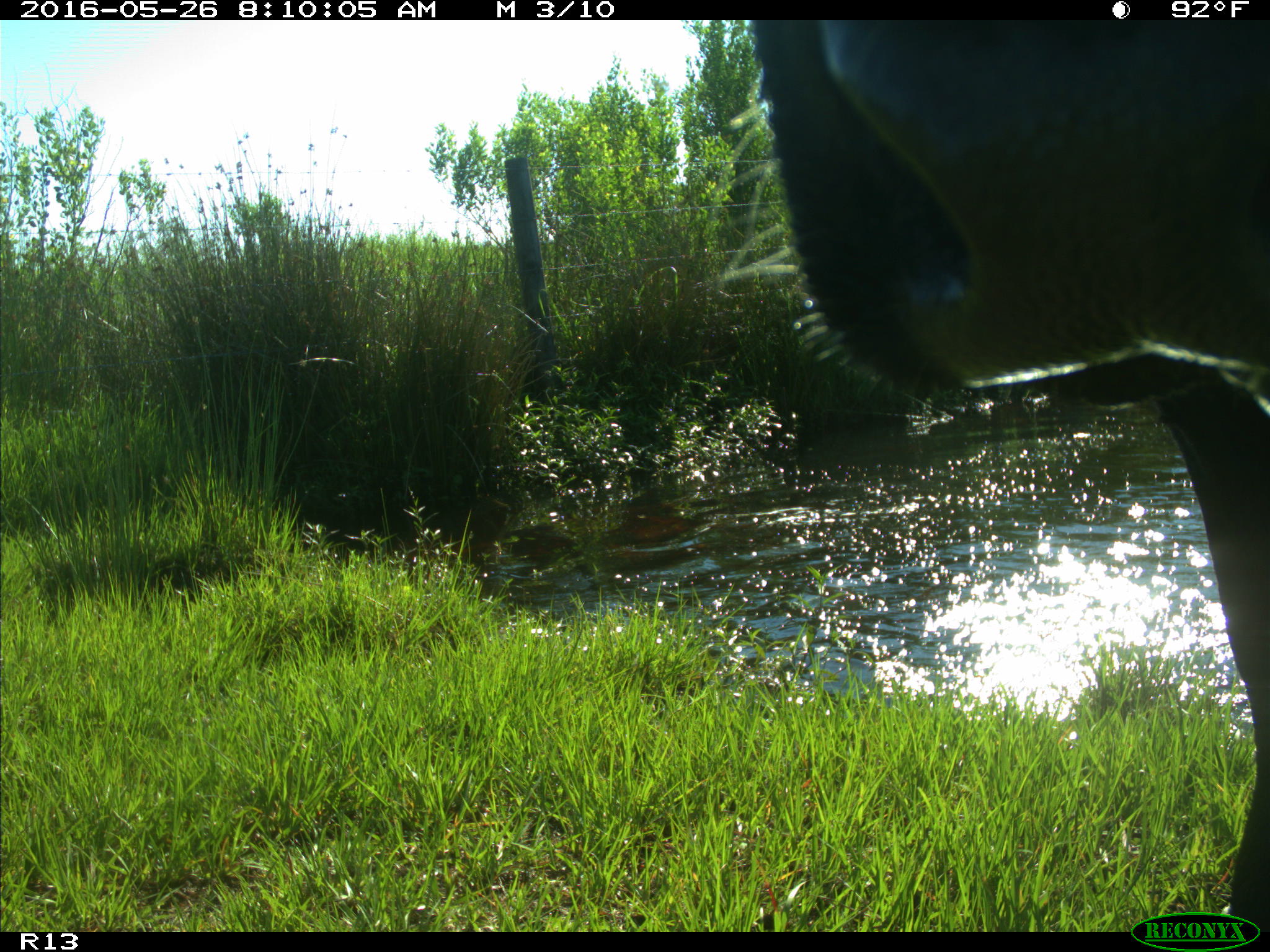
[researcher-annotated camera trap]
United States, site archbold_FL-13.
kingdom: Animalia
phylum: Chordata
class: Mammalia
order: Artiodactyla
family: Bovidae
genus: Bos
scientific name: Bos taurus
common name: domestic cow